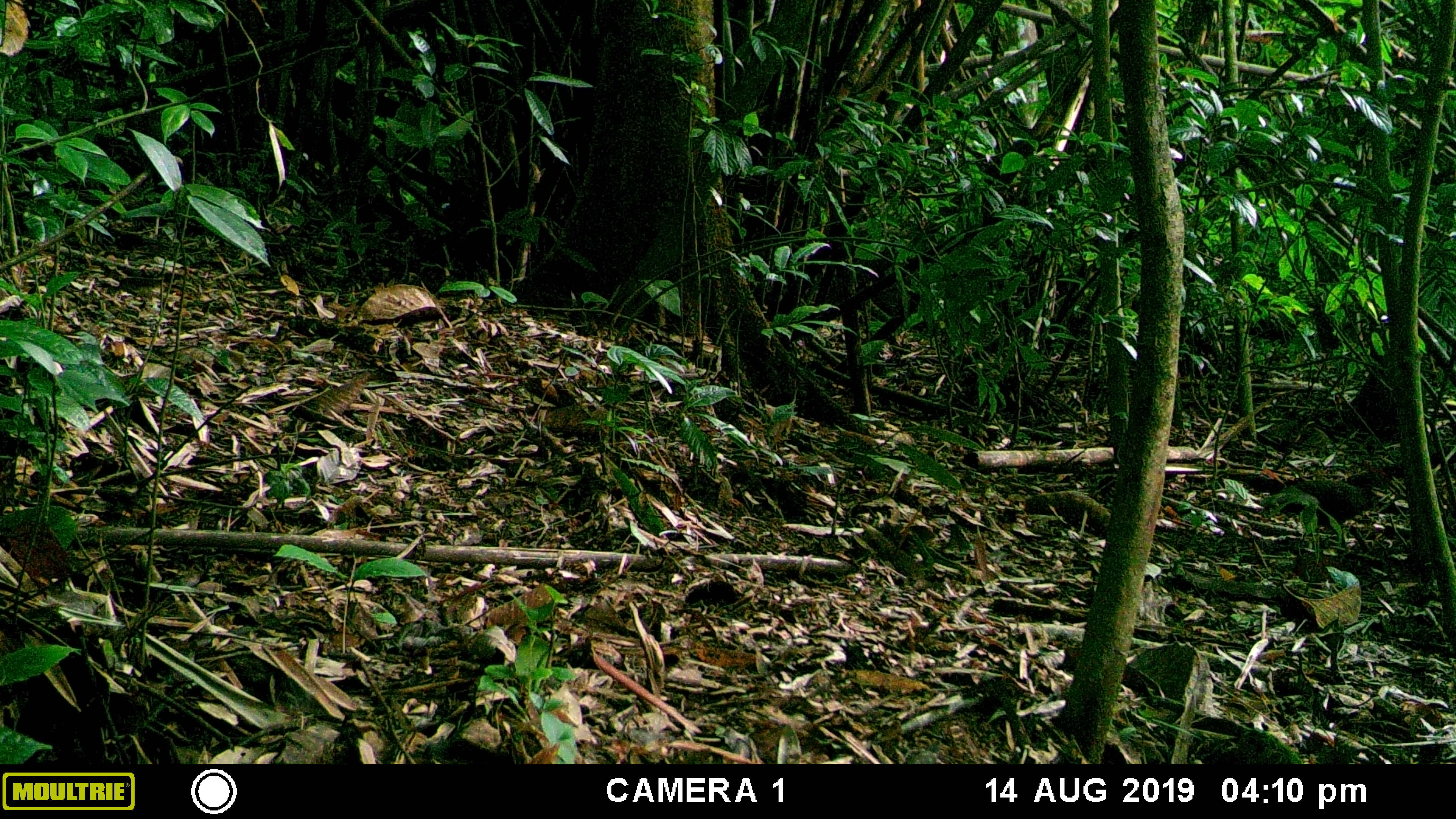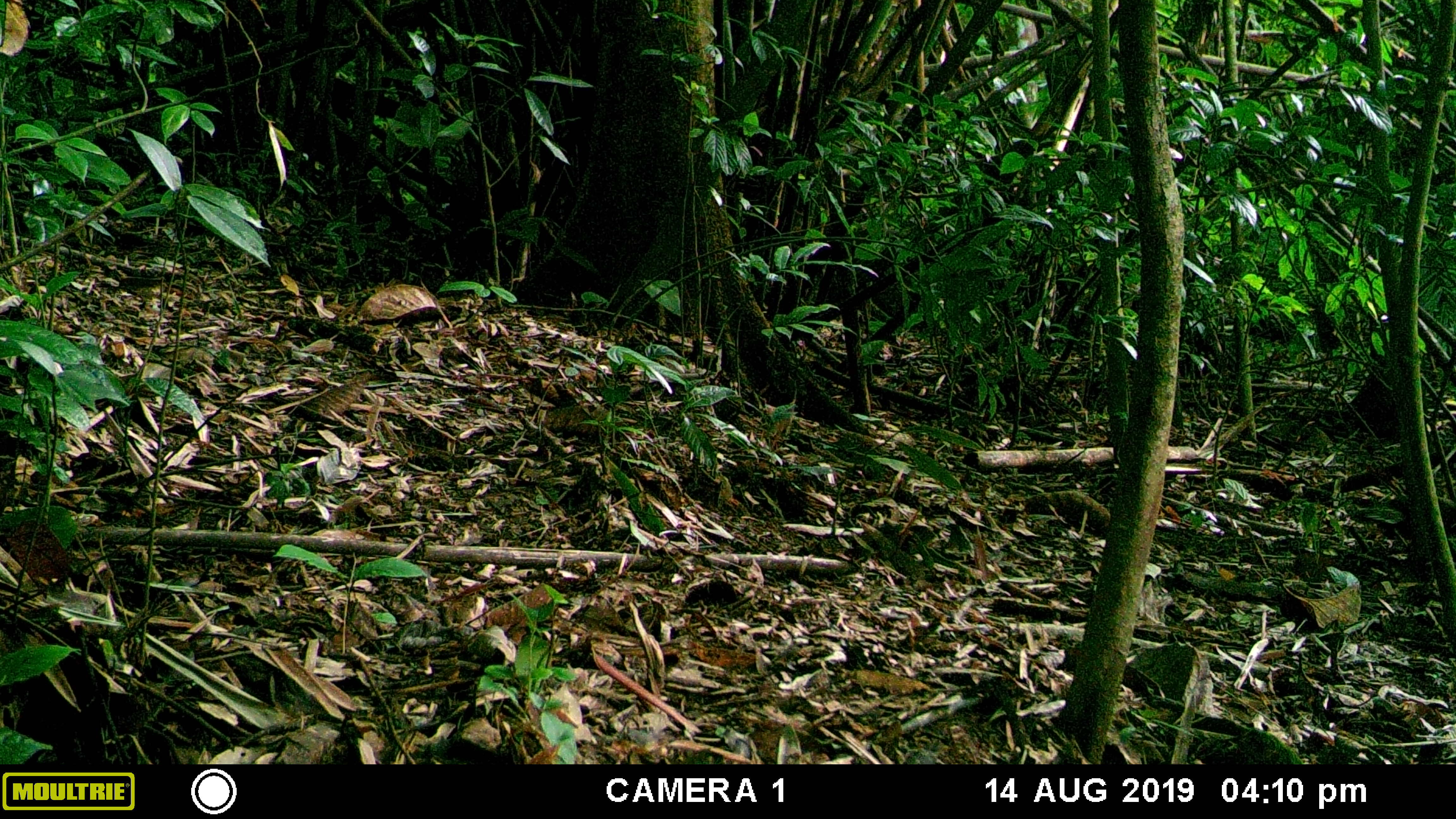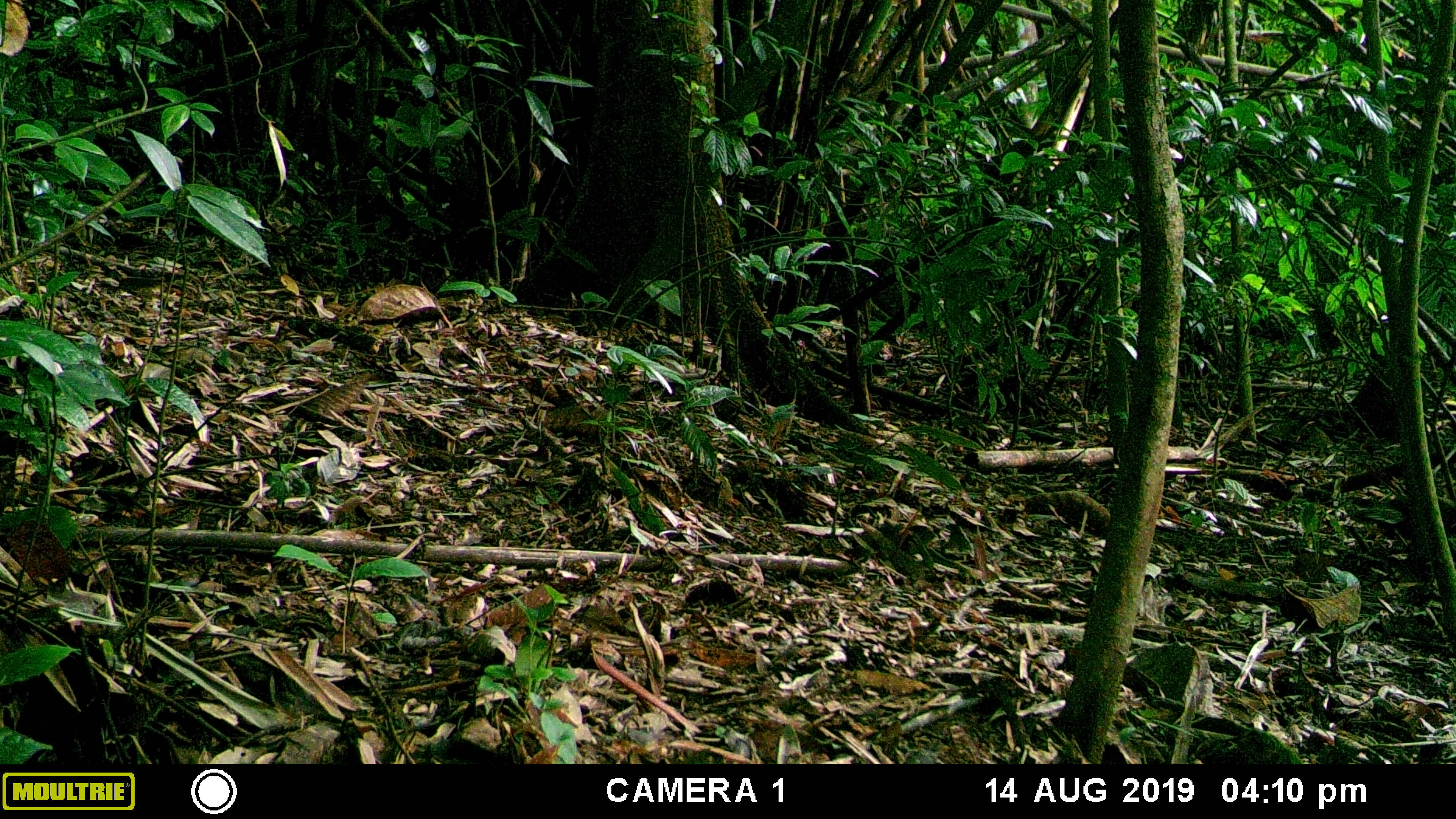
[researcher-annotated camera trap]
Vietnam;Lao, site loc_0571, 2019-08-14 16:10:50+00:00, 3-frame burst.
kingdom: Animalia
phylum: Chordata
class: Aves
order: Galliformes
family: Phasianidae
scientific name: Phasianidae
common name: partridge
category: unidentified partridge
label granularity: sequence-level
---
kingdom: Animalia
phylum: Chordata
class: Aves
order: Galliformes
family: Phasianidae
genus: Polyplectron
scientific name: Polyplectron bicalcaratum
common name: gray peacock-pheasant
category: grey peacock pheasant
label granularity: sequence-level